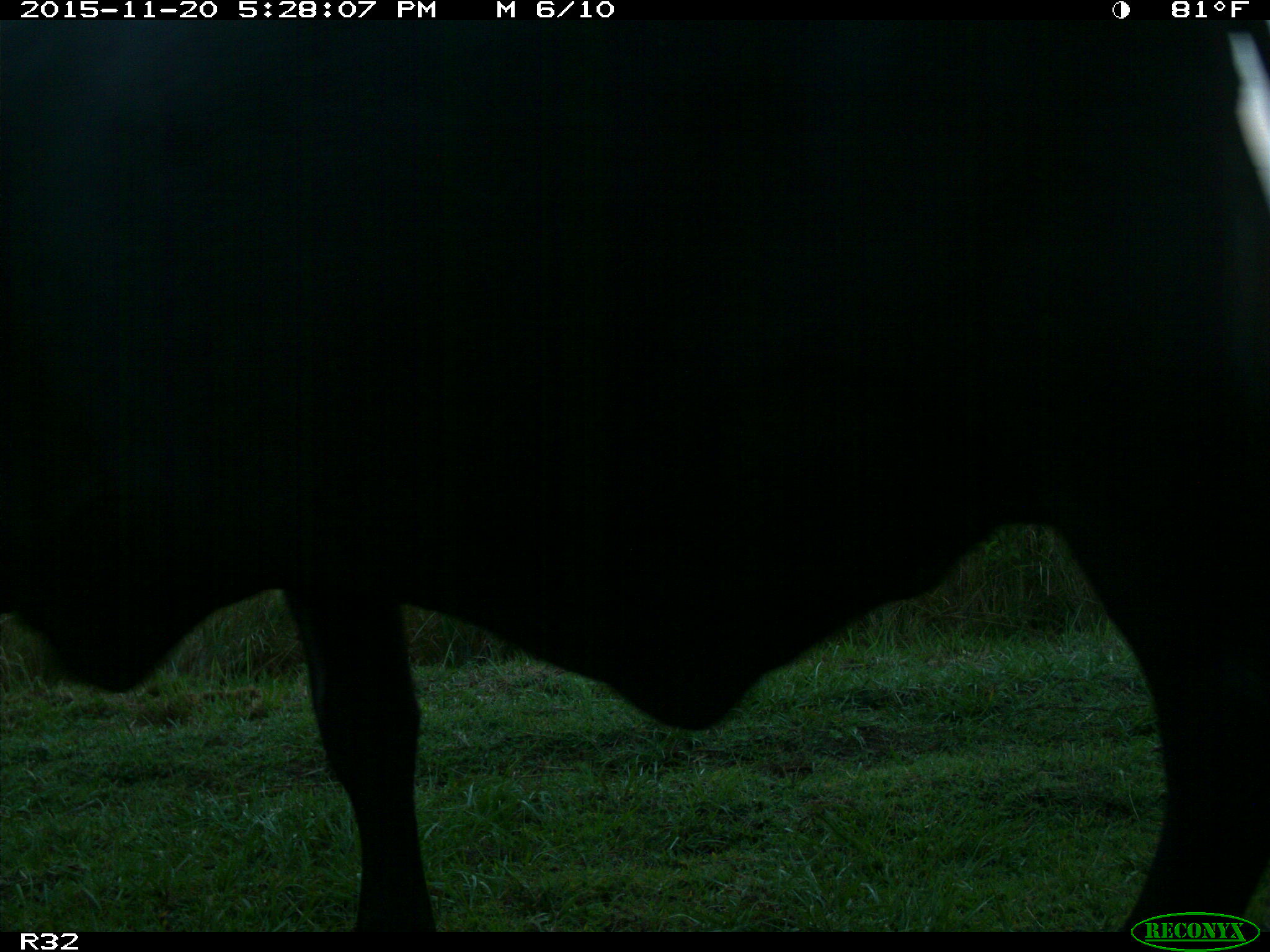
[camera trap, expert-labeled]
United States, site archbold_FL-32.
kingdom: Animalia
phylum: Chordata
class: Mammalia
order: Artiodactyla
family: Bovidae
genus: Bos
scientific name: Bos taurus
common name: domestic cow